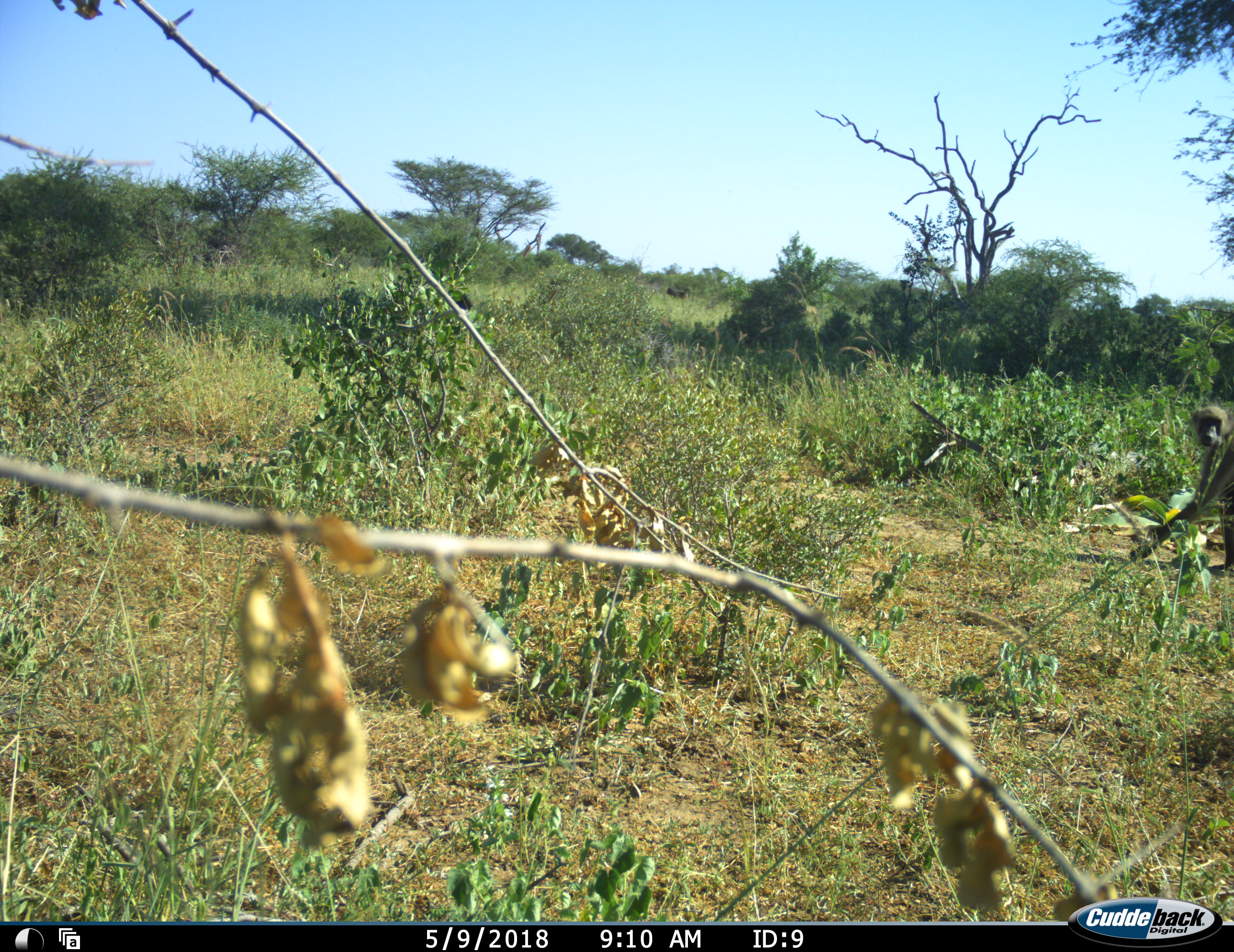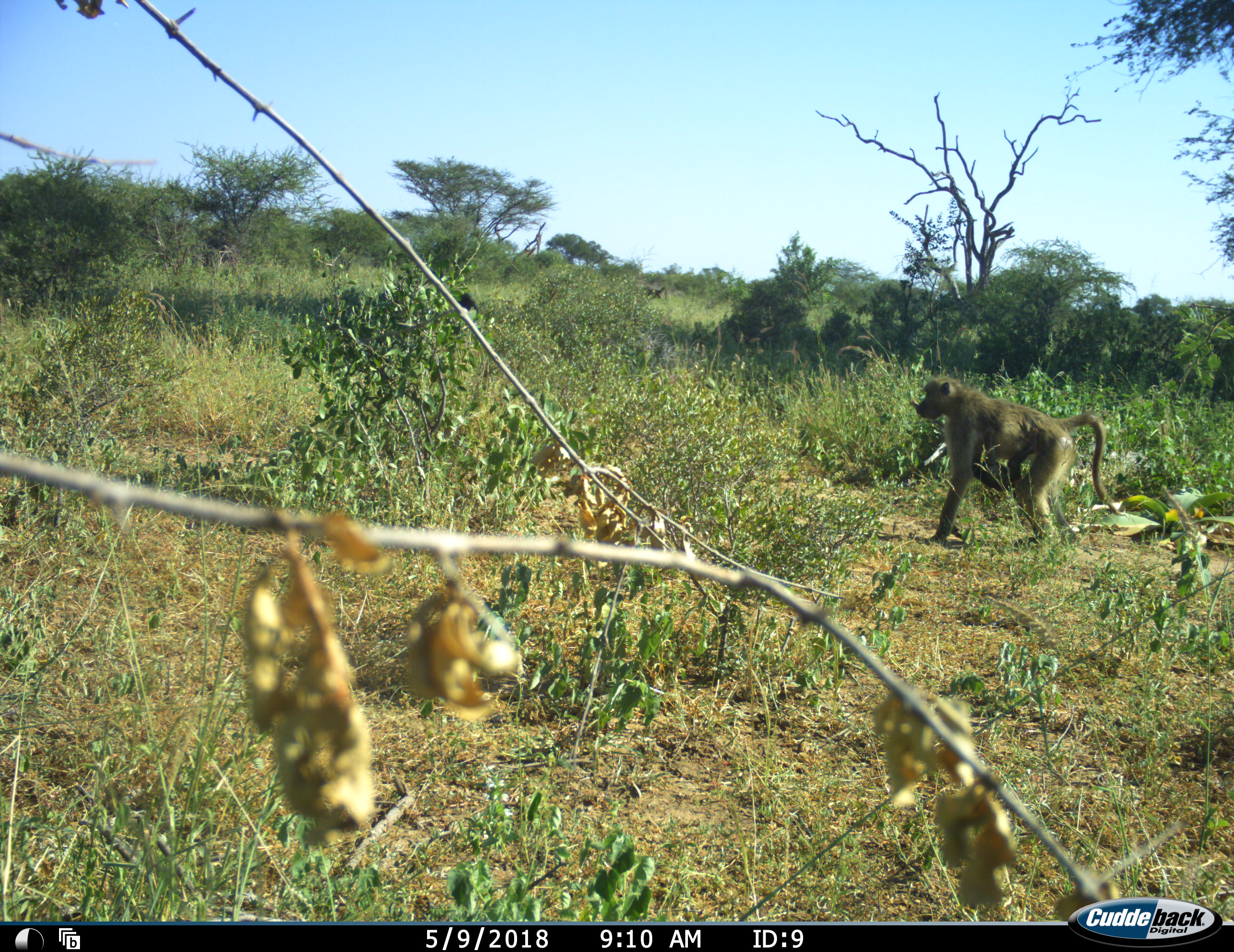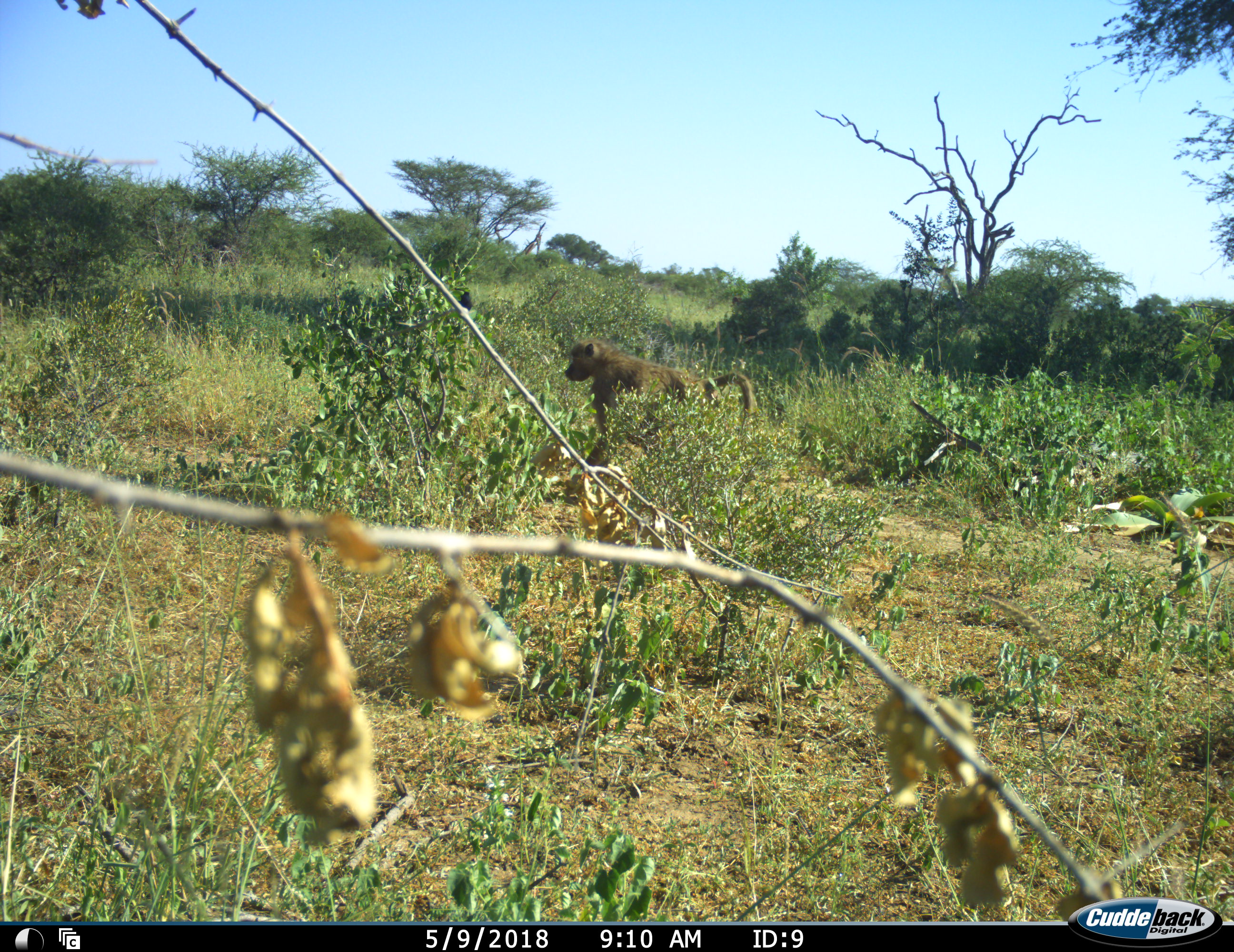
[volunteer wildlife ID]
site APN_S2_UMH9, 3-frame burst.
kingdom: Animalia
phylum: Chordata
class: Mammalia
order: Primates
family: Cercopithecidae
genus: Papio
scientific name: Papio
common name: baboon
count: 1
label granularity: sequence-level